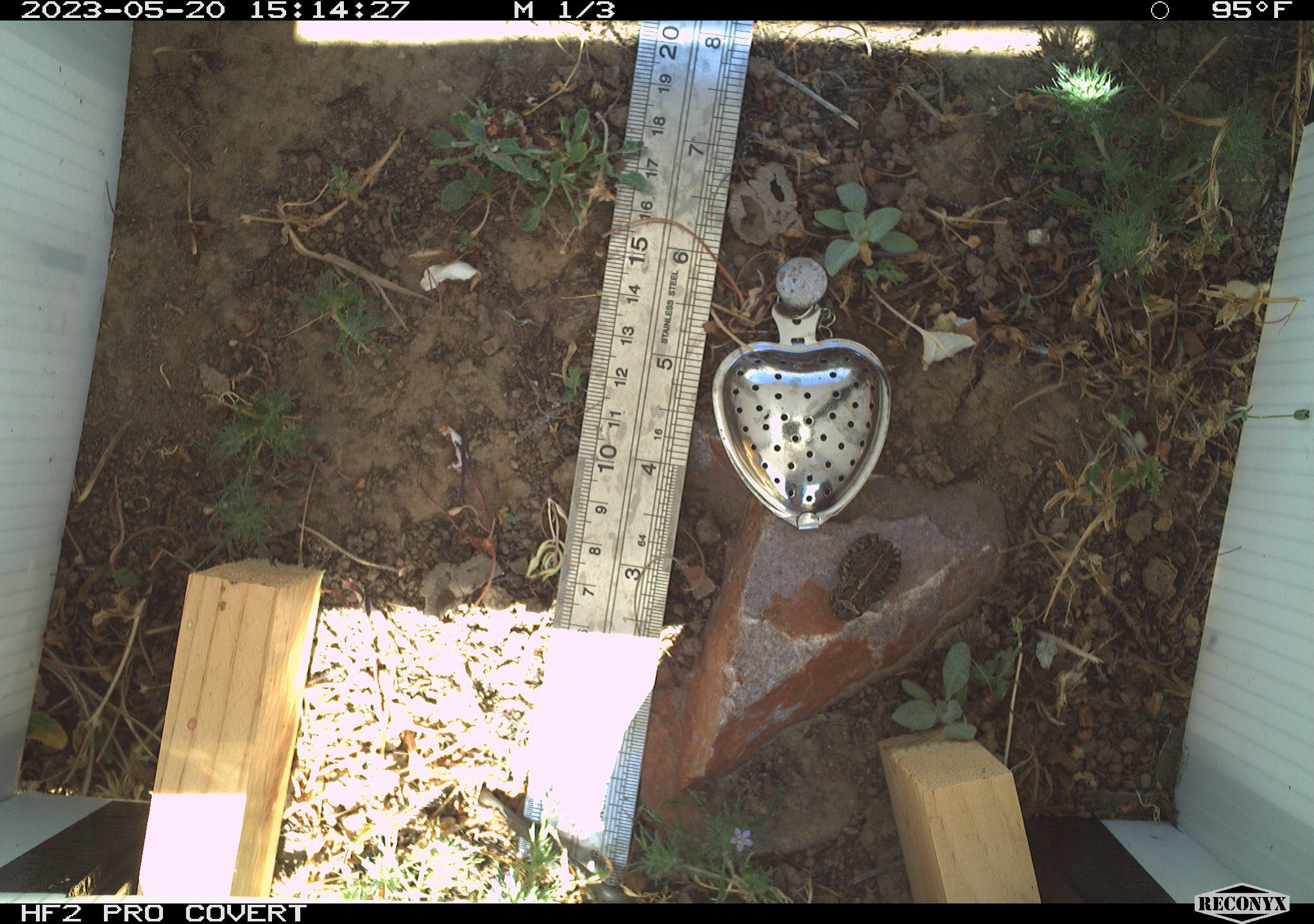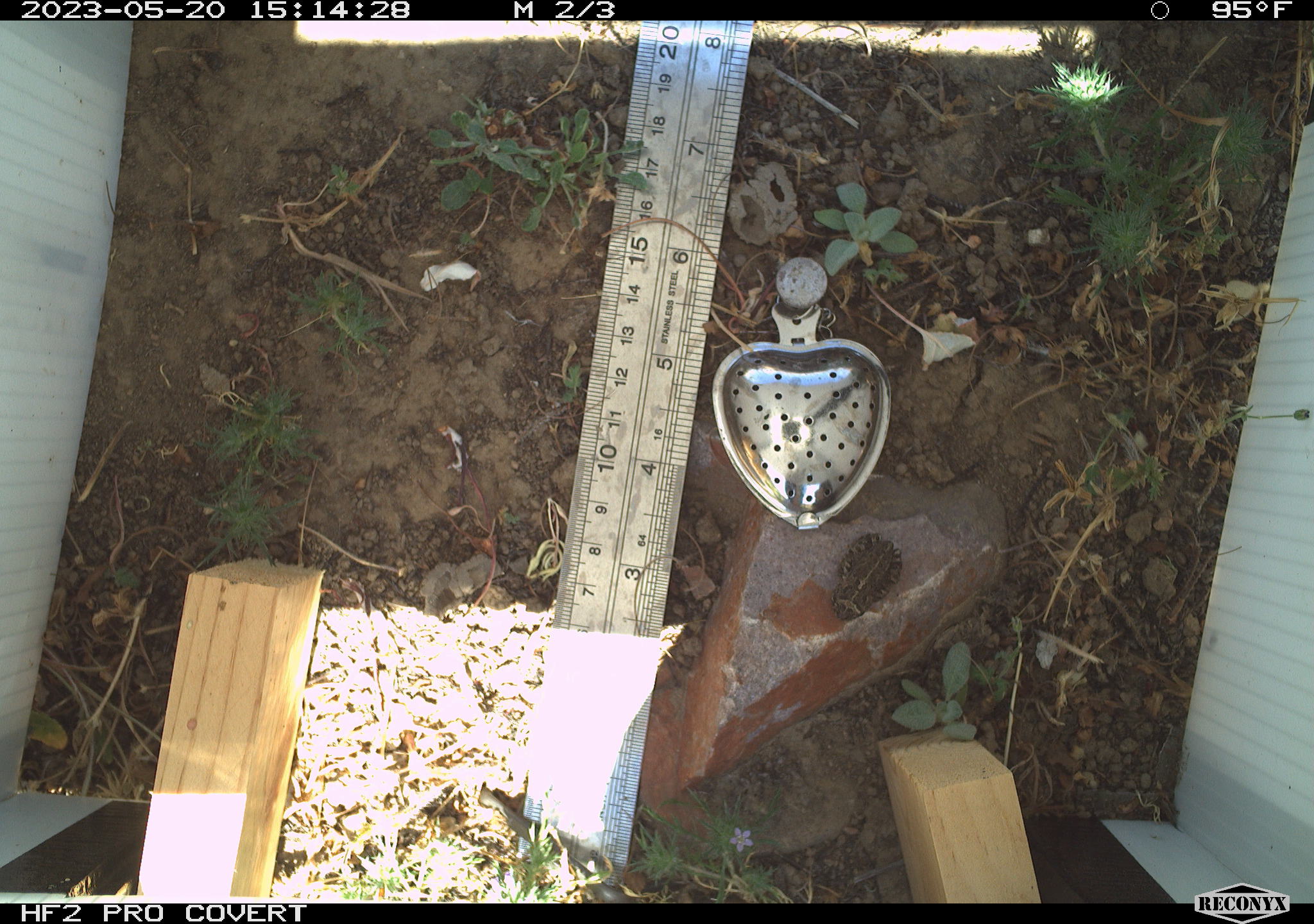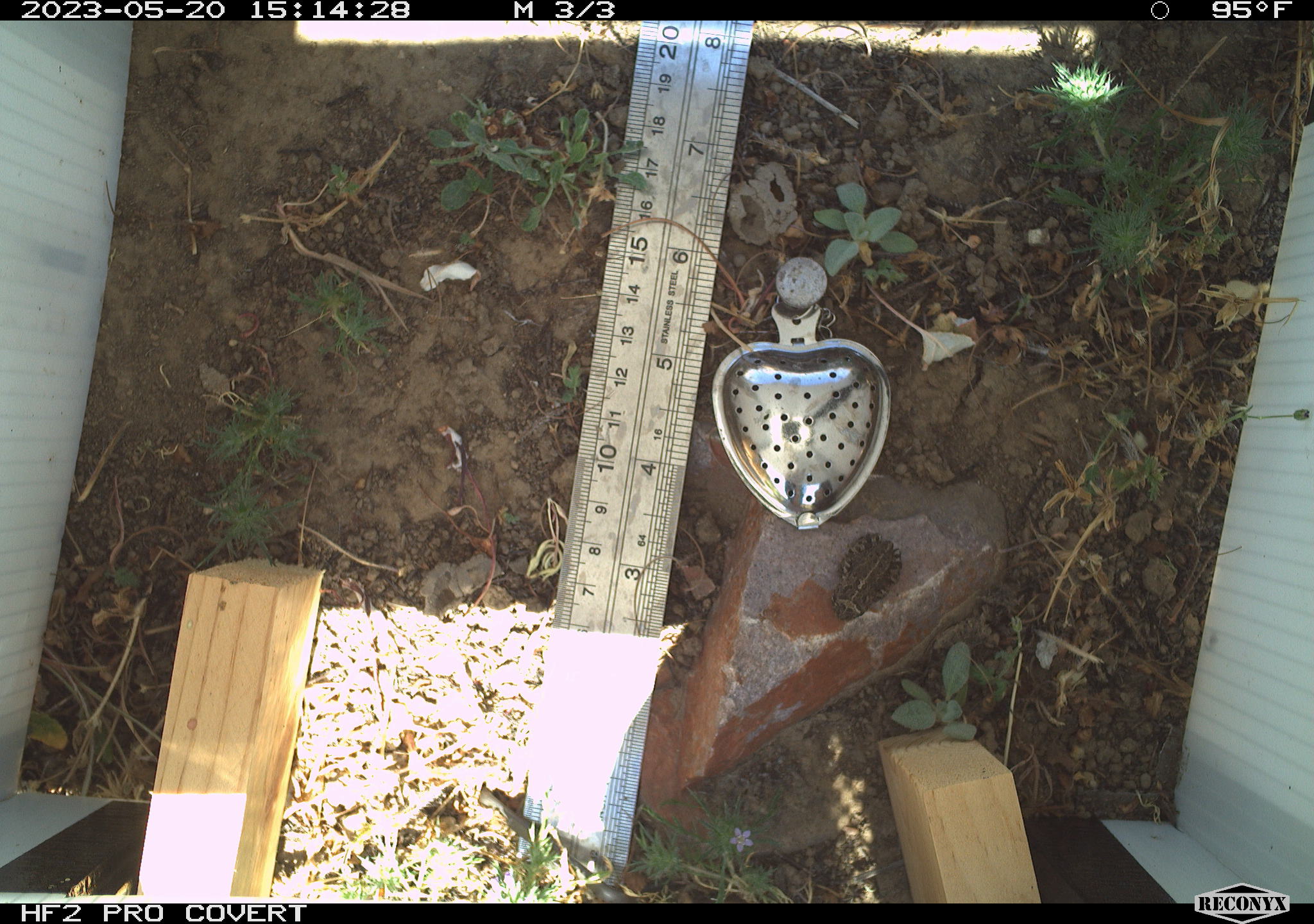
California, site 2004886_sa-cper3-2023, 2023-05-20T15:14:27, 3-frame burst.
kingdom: Animalia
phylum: Chordata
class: Amphibia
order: Anura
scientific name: Anura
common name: frogs